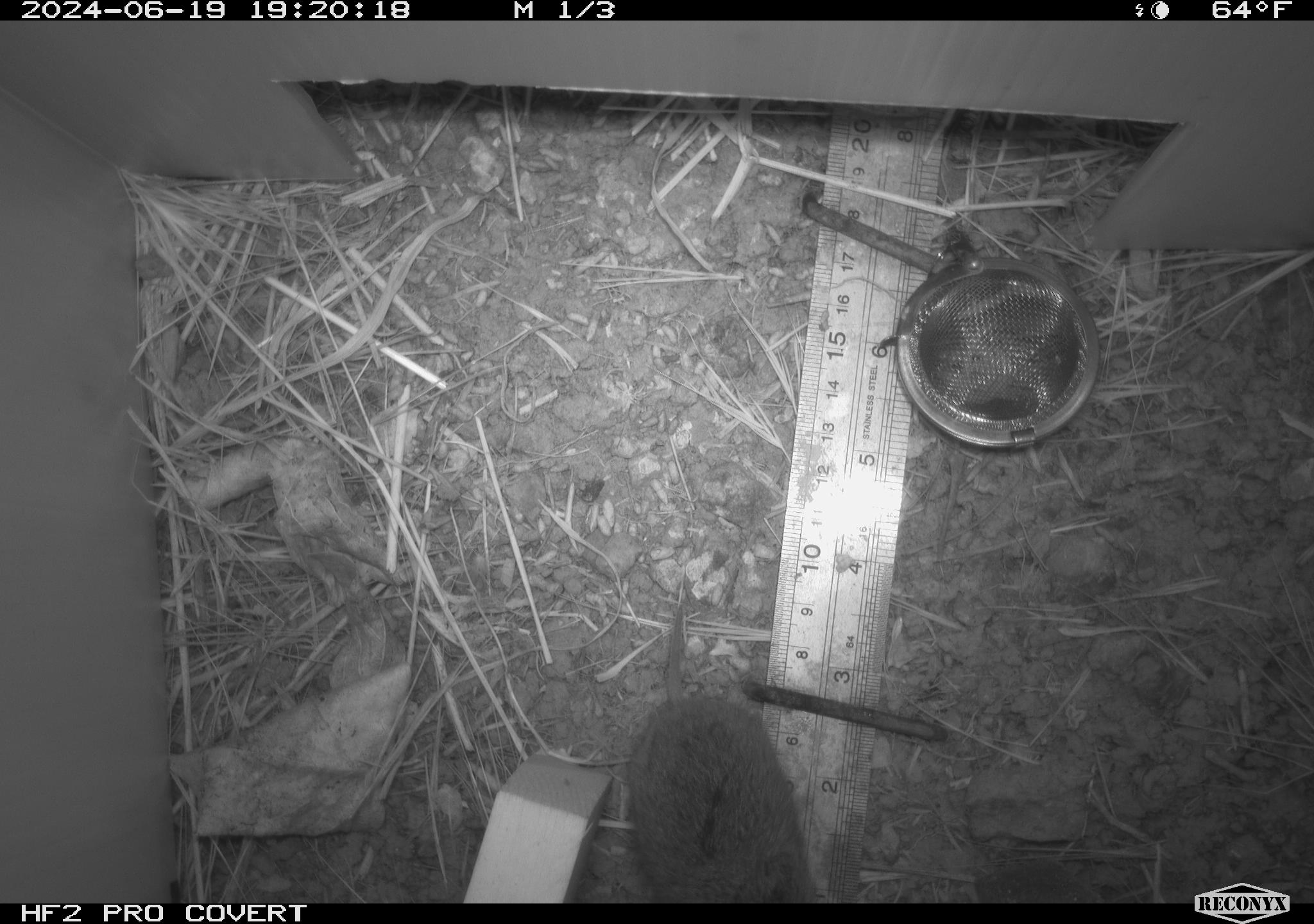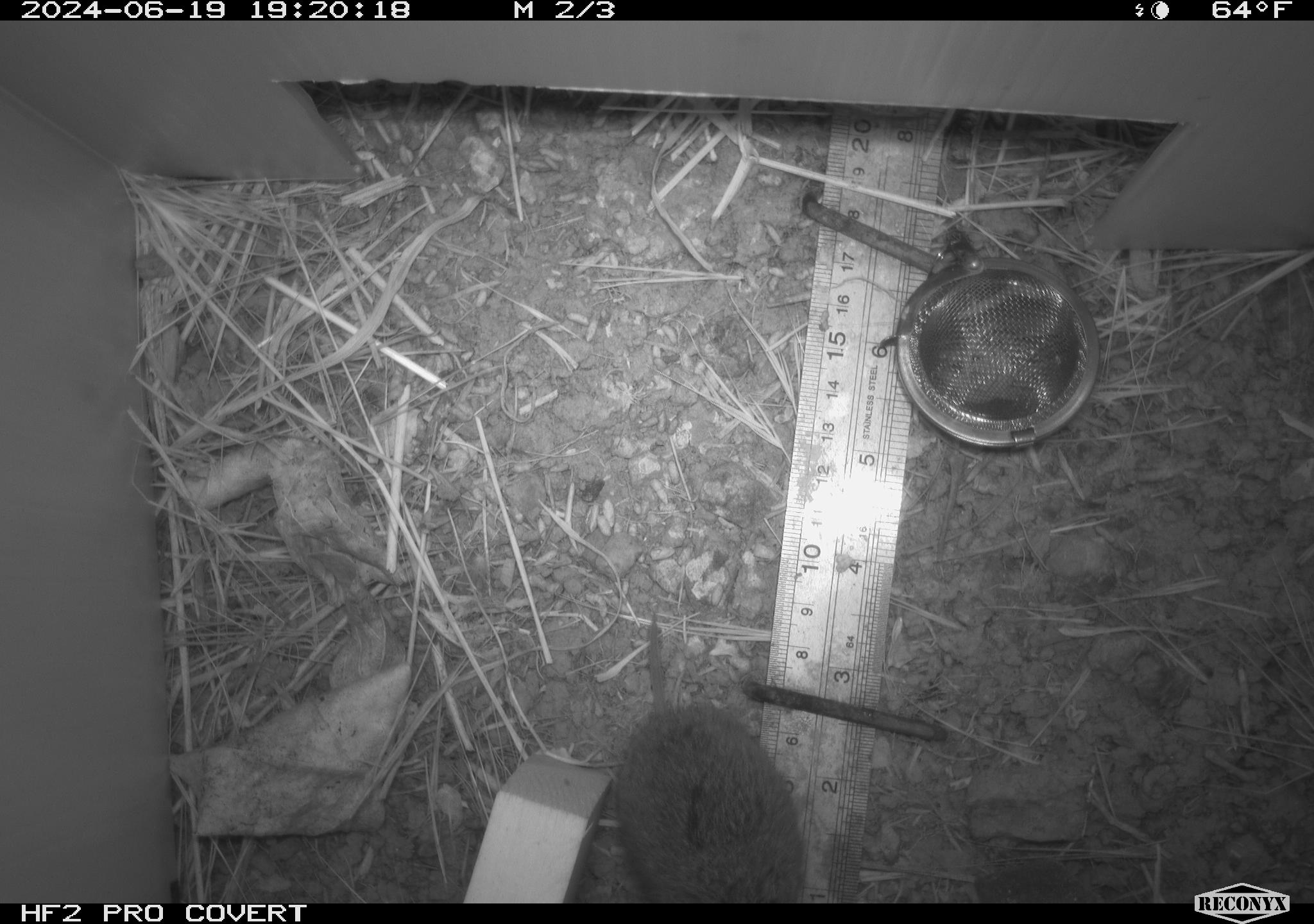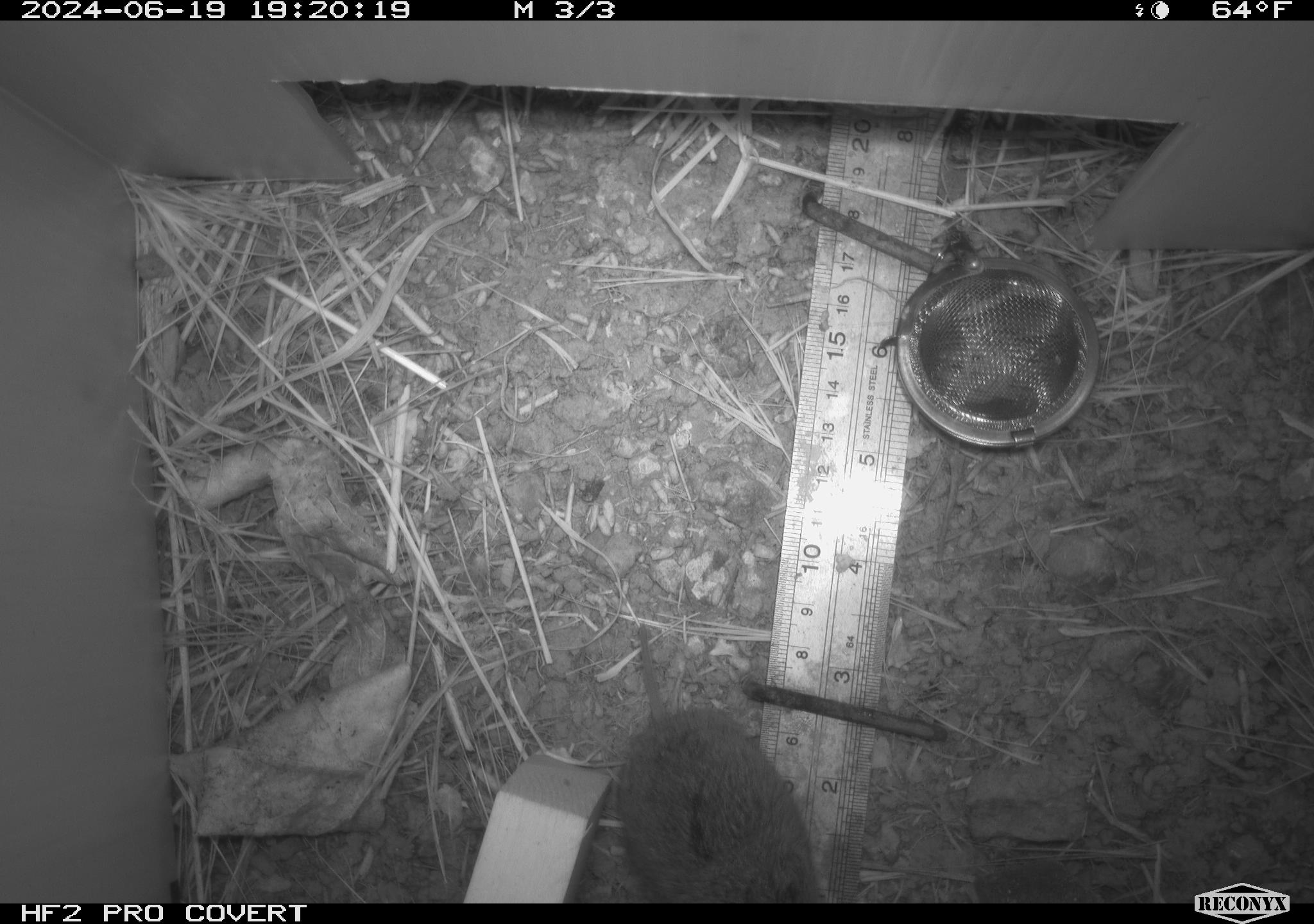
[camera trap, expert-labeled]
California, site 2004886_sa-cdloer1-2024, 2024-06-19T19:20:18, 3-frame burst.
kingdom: Animalia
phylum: Chordata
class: Mammalia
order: Rodentia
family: Cricetidae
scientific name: Arvicolinae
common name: voles, lemmings, and muskrats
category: arvicolinae subfamily